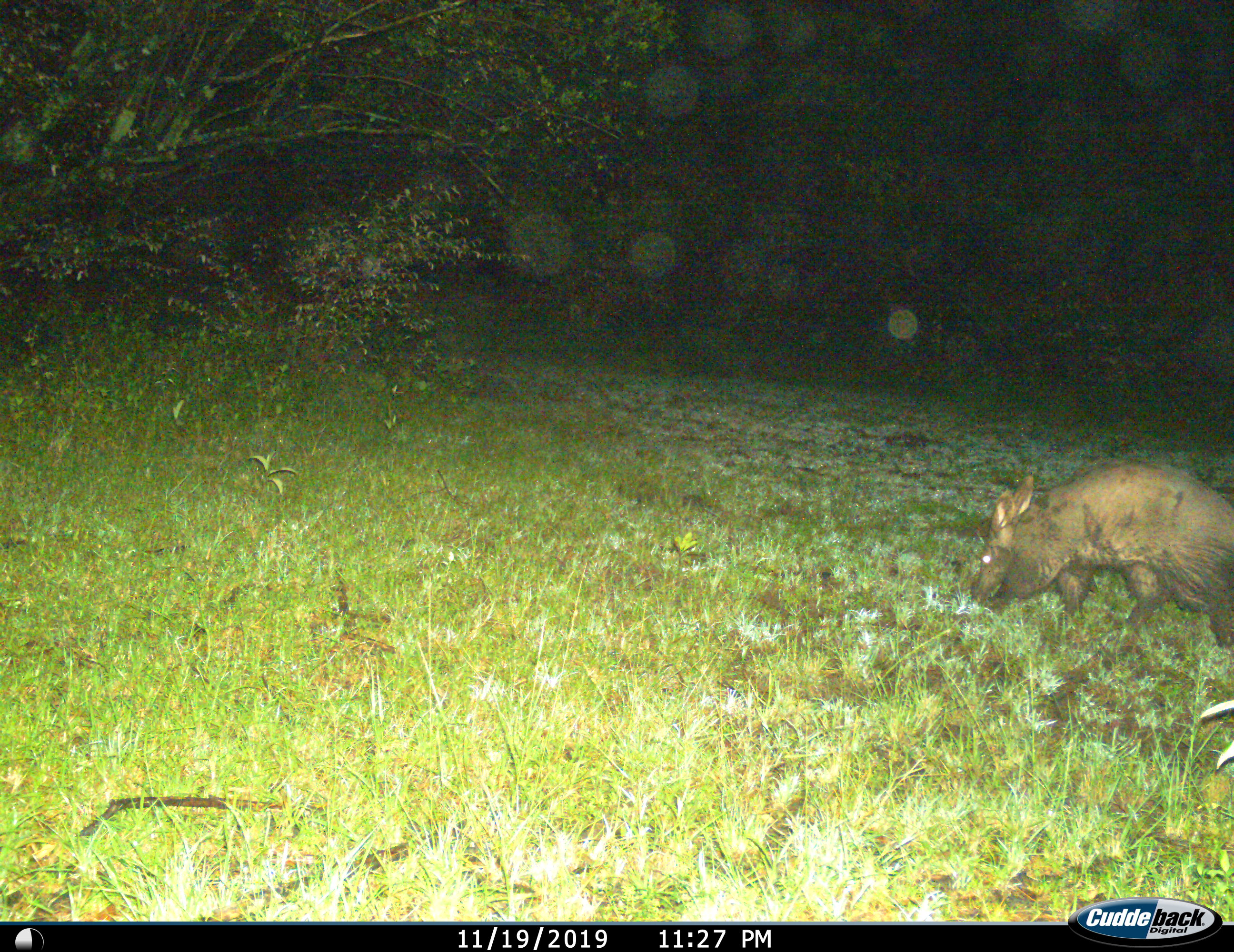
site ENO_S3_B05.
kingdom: Animalia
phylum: Chordata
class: Mammalia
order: Tubulidentata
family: Orycteropodidae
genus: Orycteropus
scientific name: Orycteropus afer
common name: aardvark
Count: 1.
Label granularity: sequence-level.